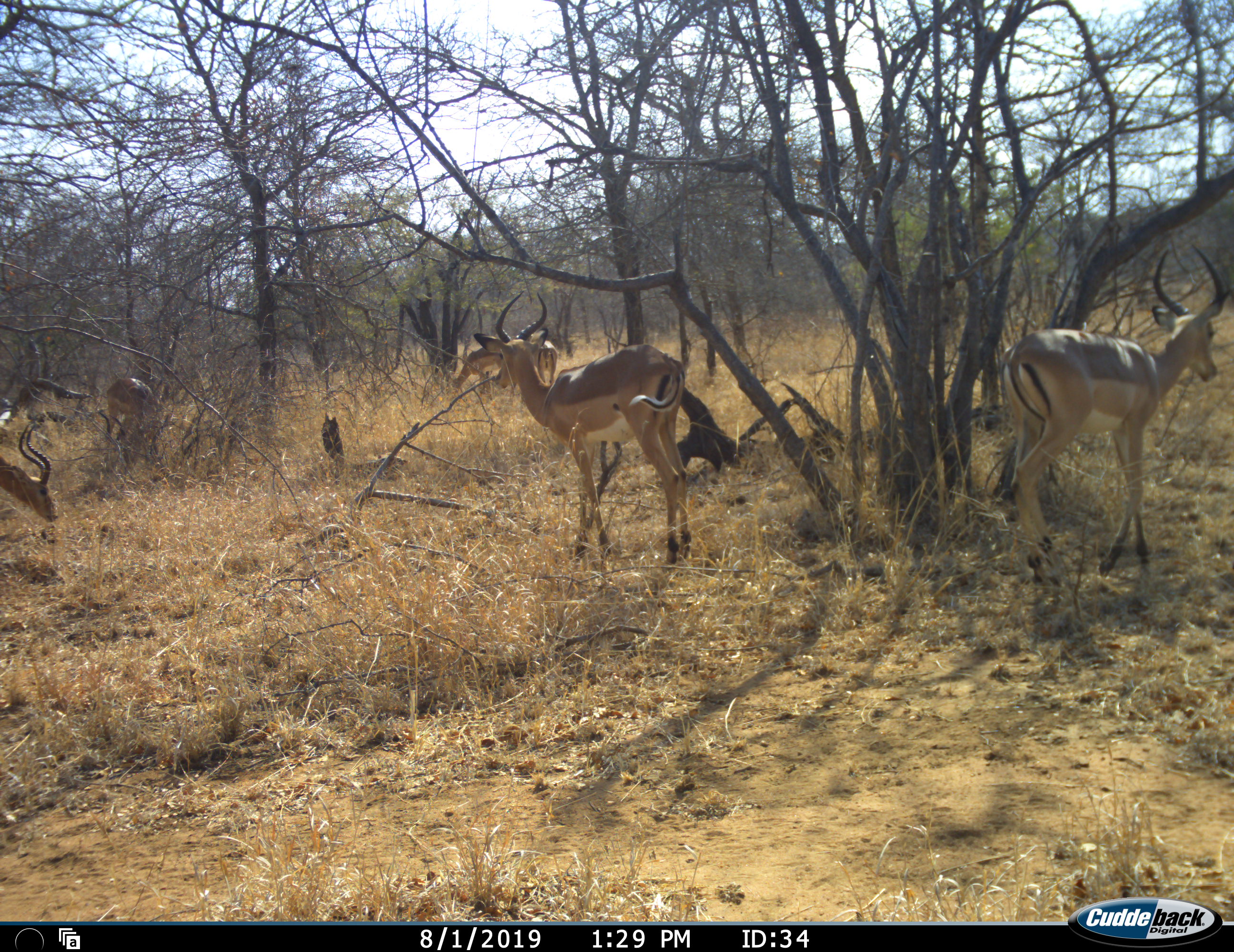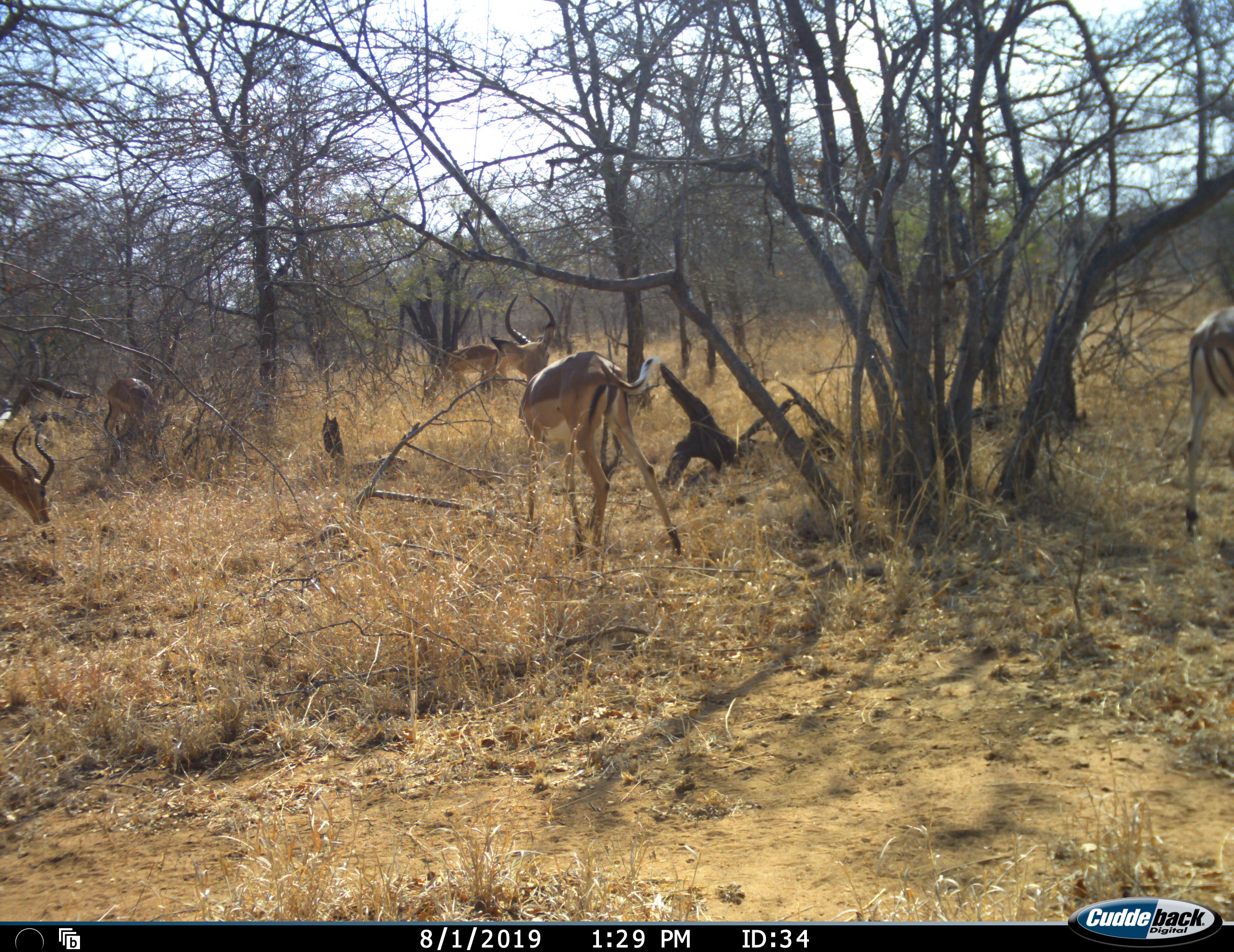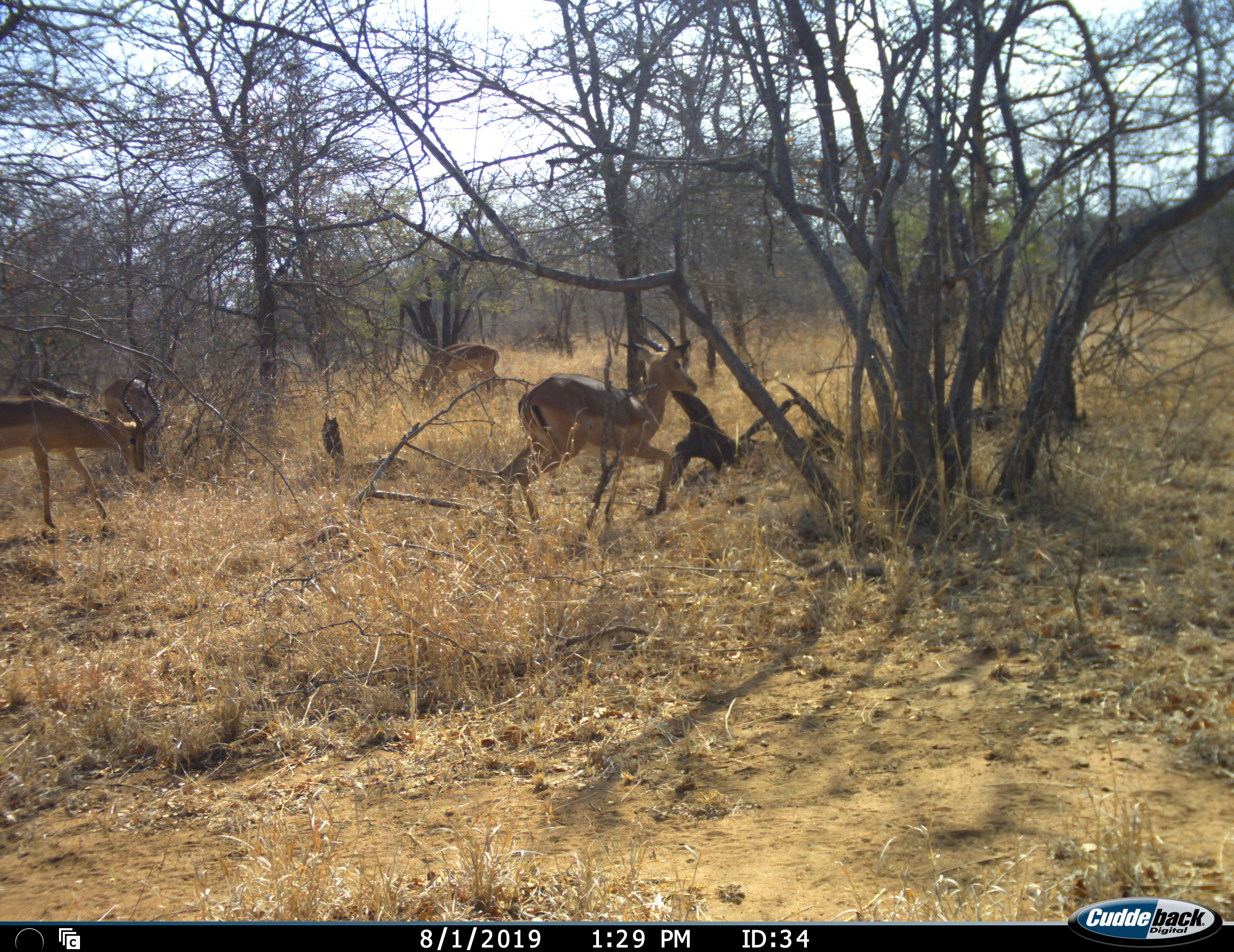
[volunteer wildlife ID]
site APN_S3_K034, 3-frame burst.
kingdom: Animalia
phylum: Chordata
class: Mammalia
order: Artiodactyla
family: Bovidae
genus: Aepyceros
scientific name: Aepyceros melampus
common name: impala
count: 6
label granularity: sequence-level